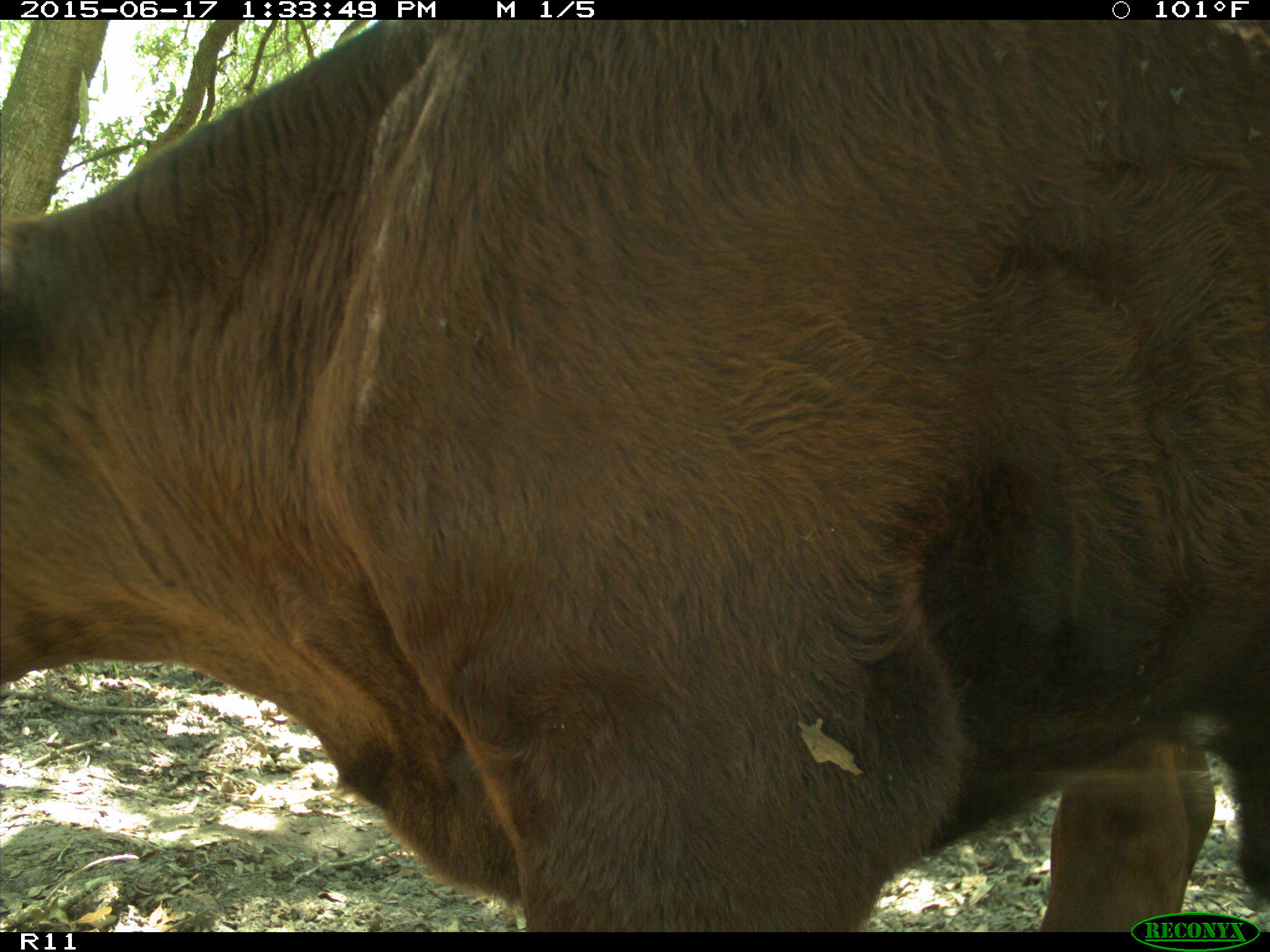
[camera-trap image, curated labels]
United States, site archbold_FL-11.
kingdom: Animalia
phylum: Chordata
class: Mammalia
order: Artiodactyla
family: Bovidae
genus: Bos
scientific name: Bos taurus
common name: domestic cow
Bos taurus (domestic cow).